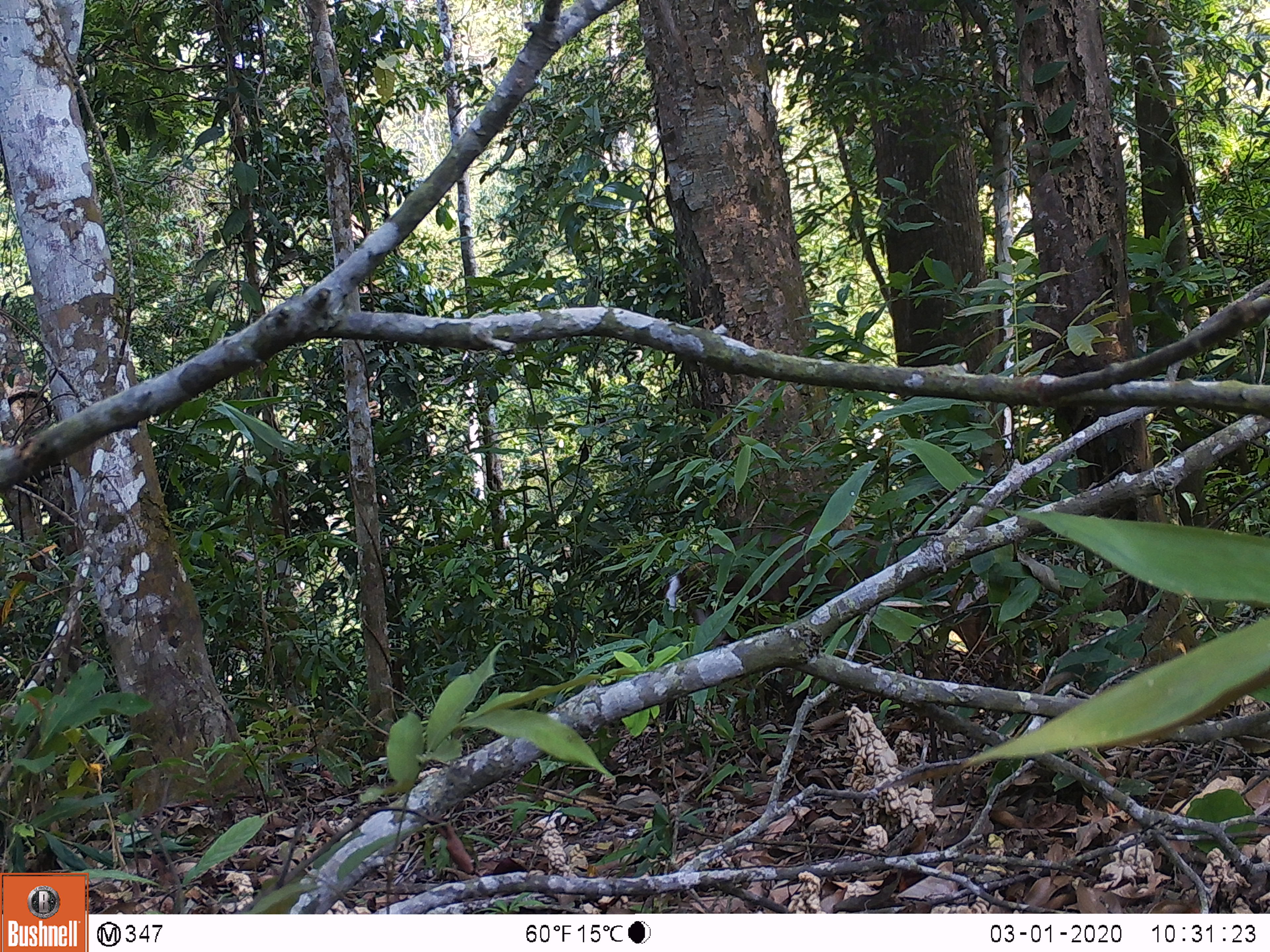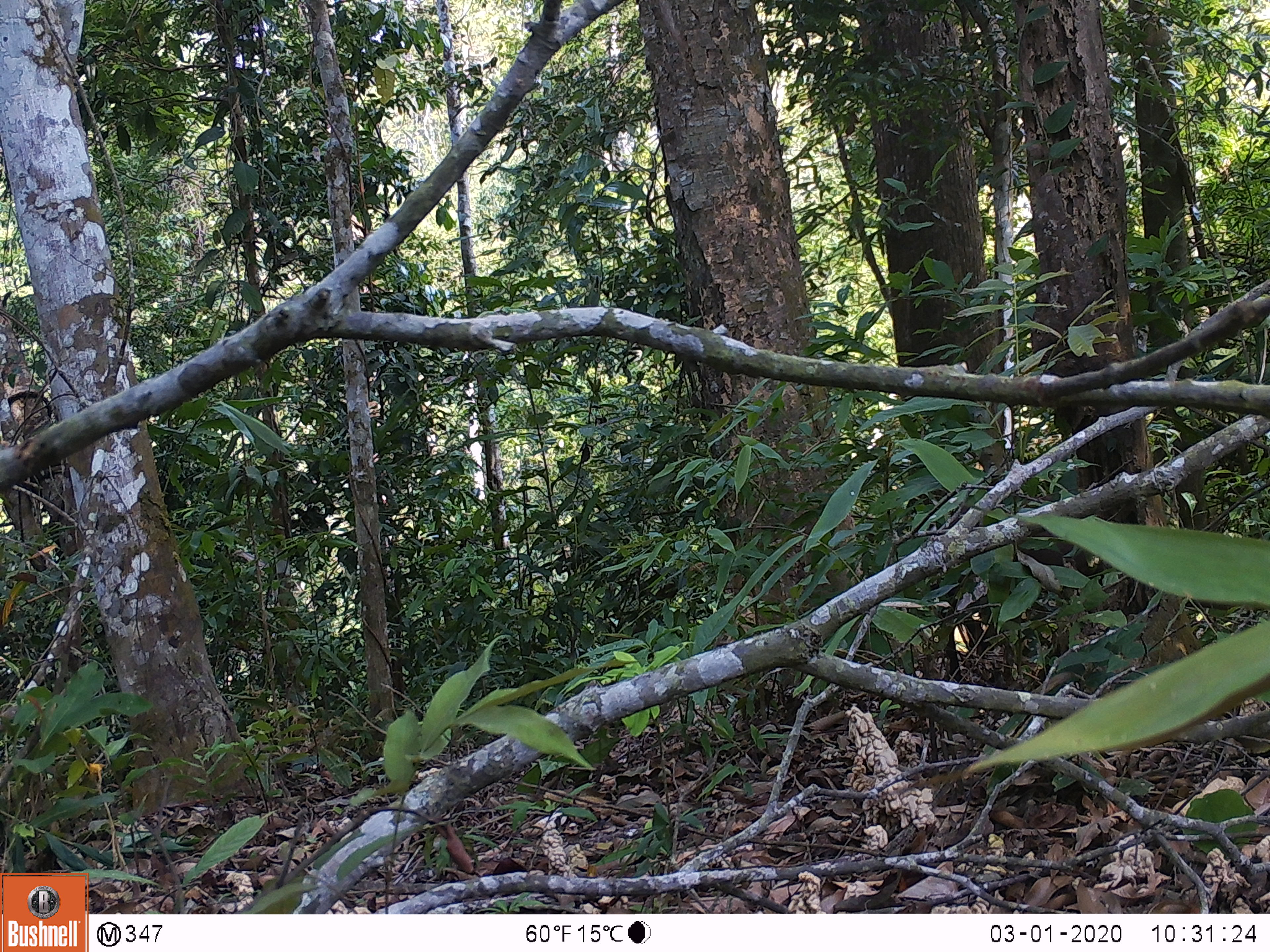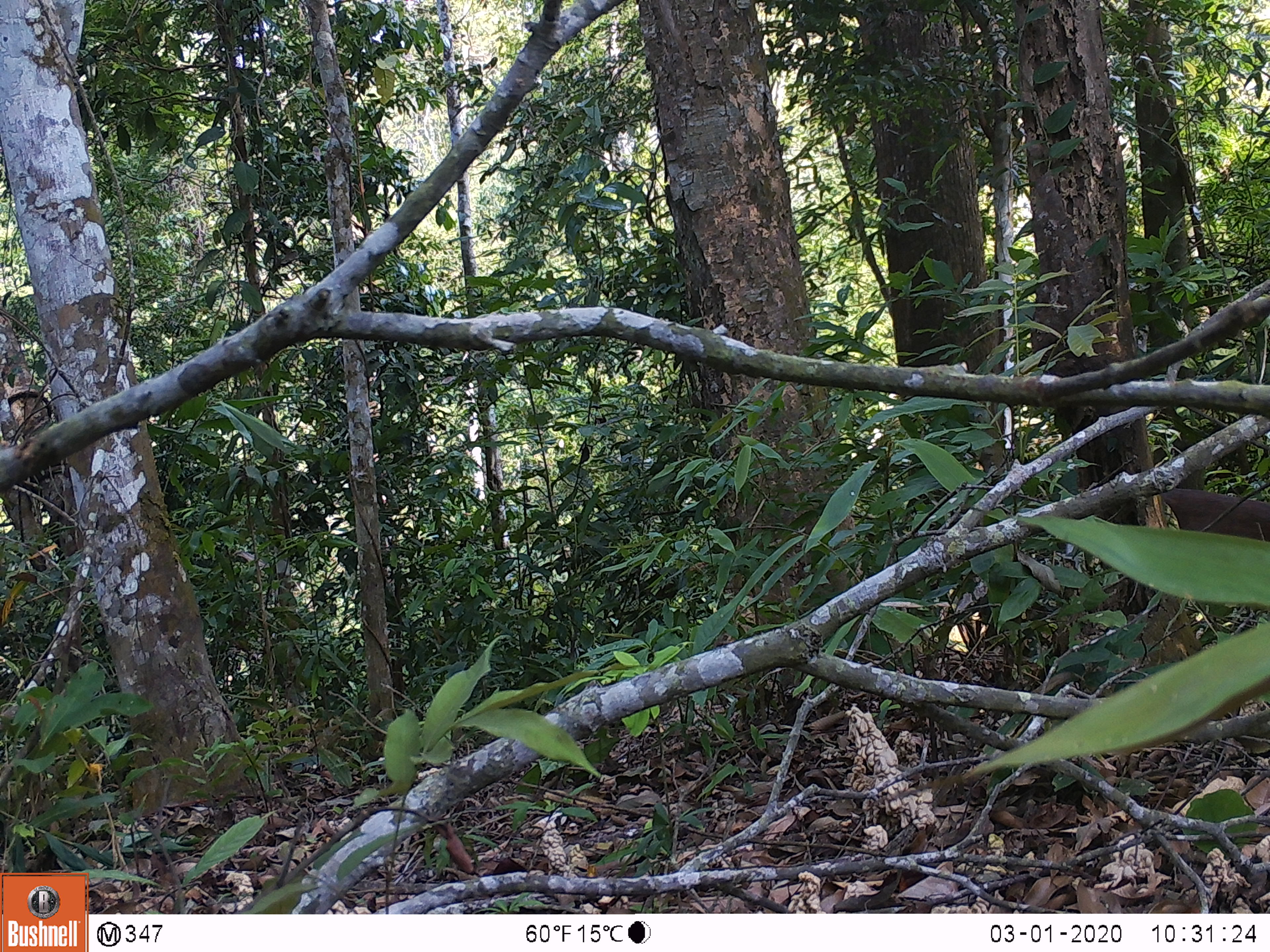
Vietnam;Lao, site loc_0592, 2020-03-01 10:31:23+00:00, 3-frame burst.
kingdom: Animalia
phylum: Chordata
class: Mammalia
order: Artiodactyla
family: Cervidae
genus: Muntiacus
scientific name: Muntiacus rooseveltorum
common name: roosevelt's muntjac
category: roosevelts muntjac group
Roosevelts muntjac group (roosevelt's muntjac) (Muntiacus rooseveltorum). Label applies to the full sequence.